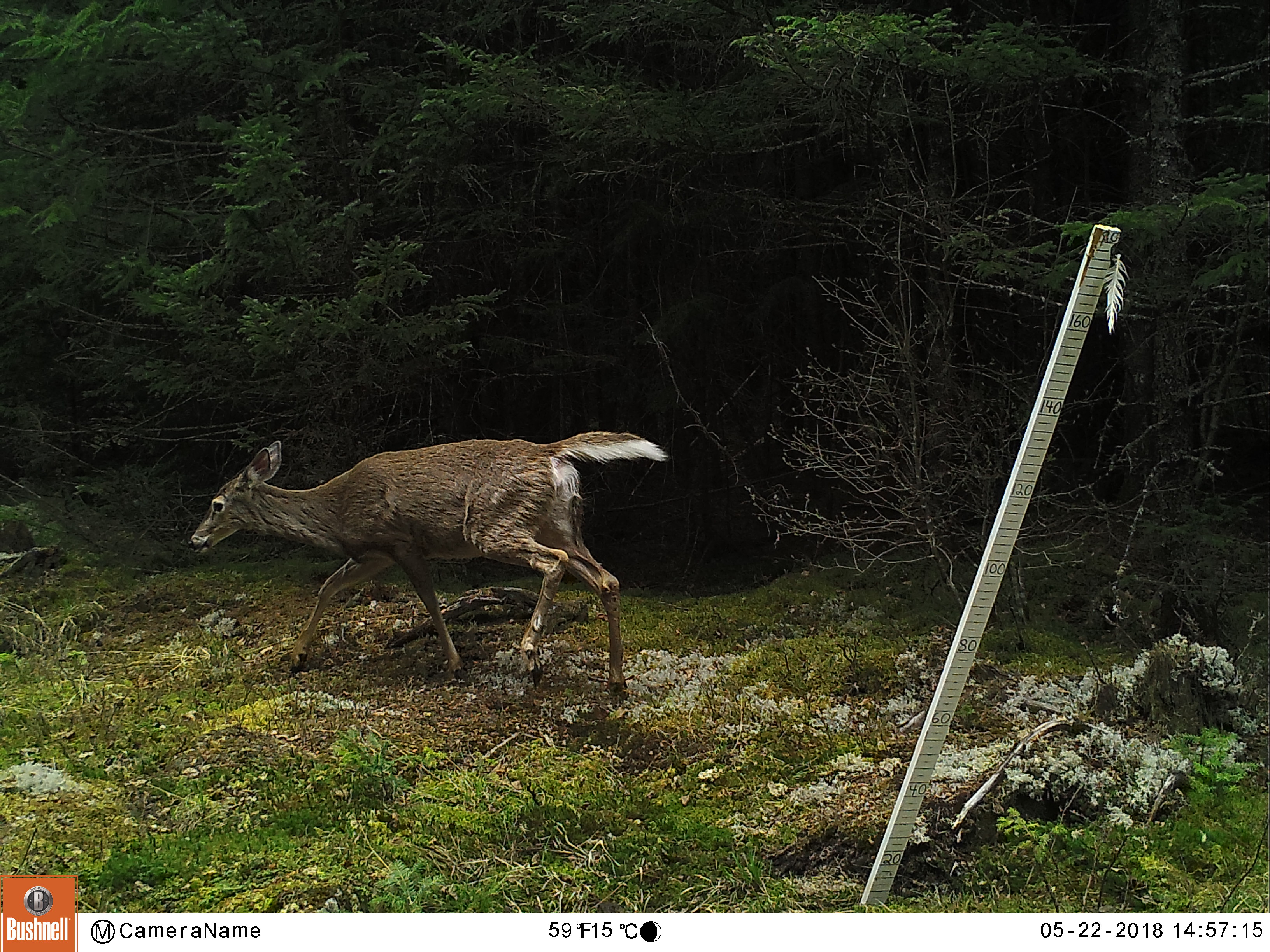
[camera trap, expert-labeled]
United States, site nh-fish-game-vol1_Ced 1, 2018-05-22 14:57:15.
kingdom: Animalia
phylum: Chordata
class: Mammalia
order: Artiodactyla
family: Cervidae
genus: Odocoileus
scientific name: Odocoileus virginianus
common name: white-tailed deer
White-tailed deer (Odocoileus virginianus).